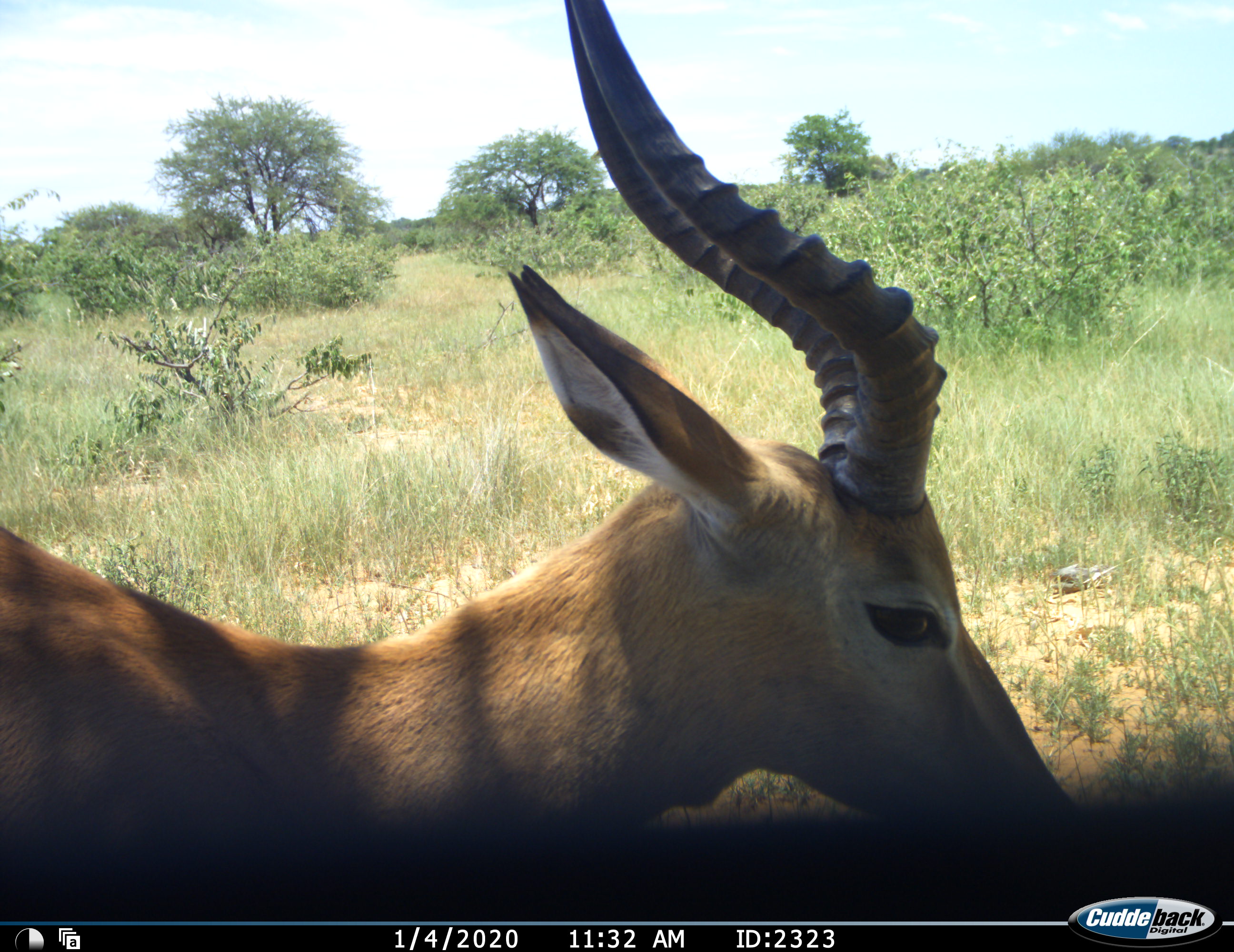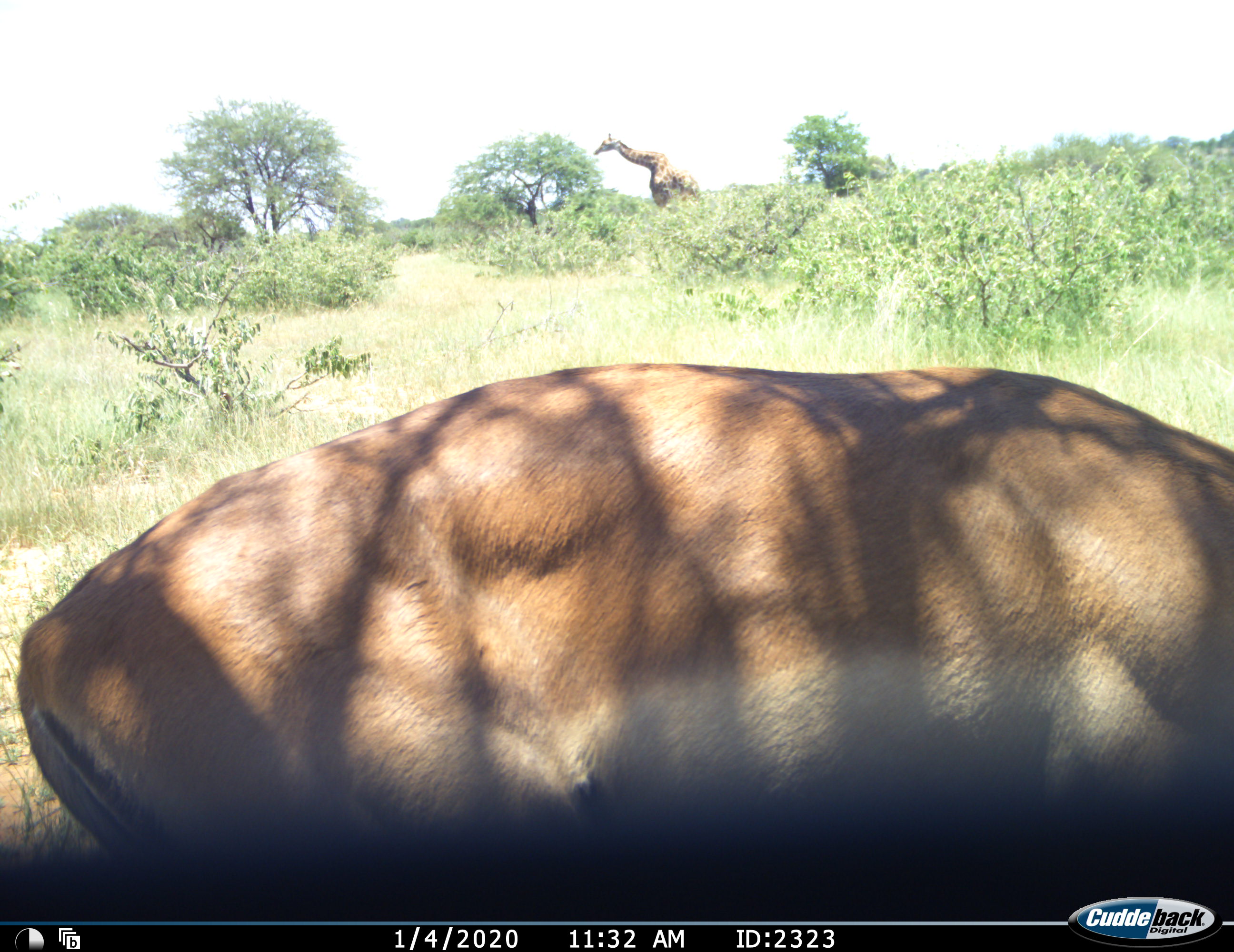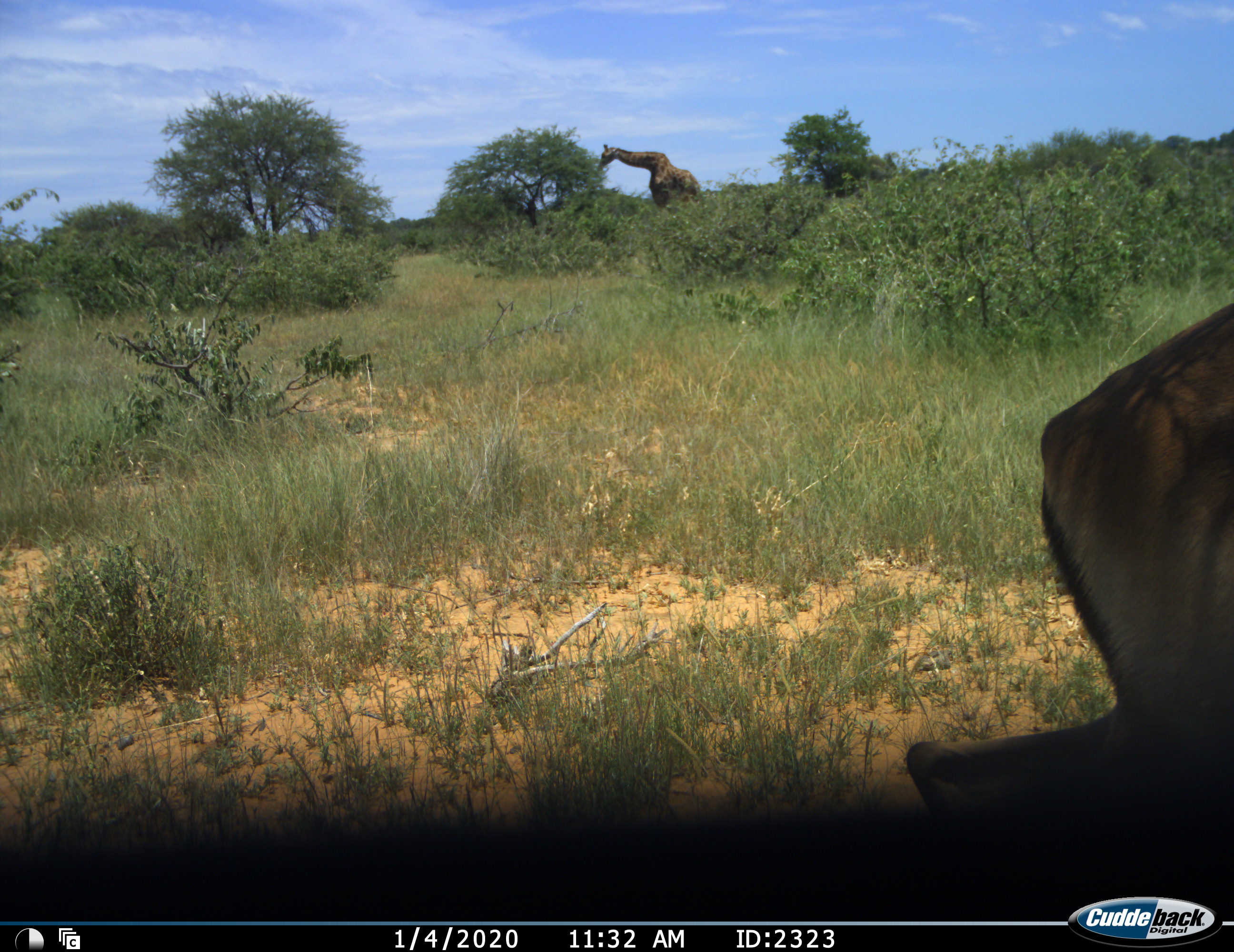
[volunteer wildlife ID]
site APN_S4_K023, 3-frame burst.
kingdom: Animalia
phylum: Chordata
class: Mammalia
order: Artiodactyla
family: Giraffidae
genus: Giraffa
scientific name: Giraffa camelopardalis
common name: giraffe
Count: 1.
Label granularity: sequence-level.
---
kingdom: Animalia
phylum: Chordata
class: Mammalia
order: Artiodactyla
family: Bovidae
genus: Aepyceros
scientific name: Aepyceros melampus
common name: impala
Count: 1.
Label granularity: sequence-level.